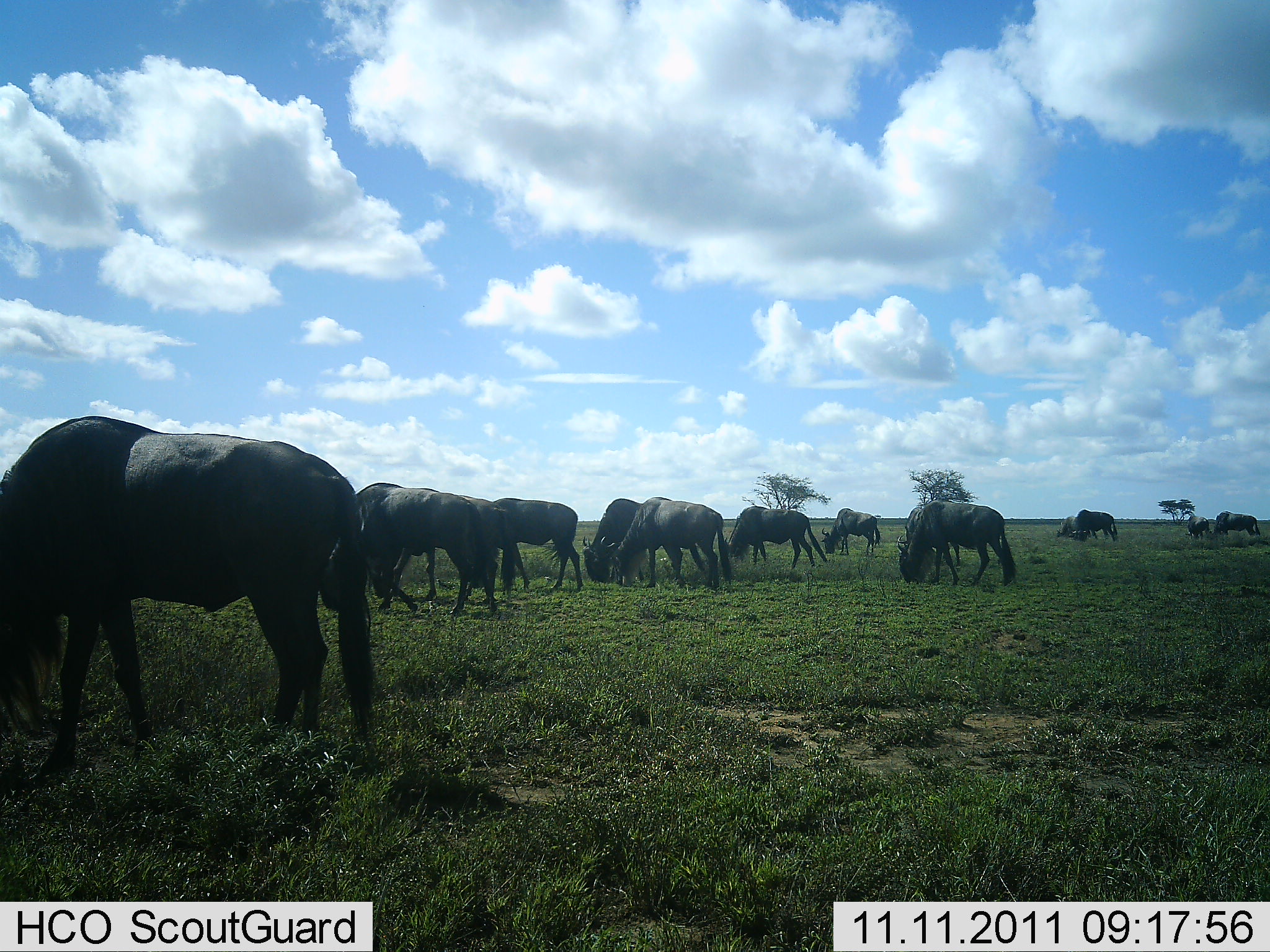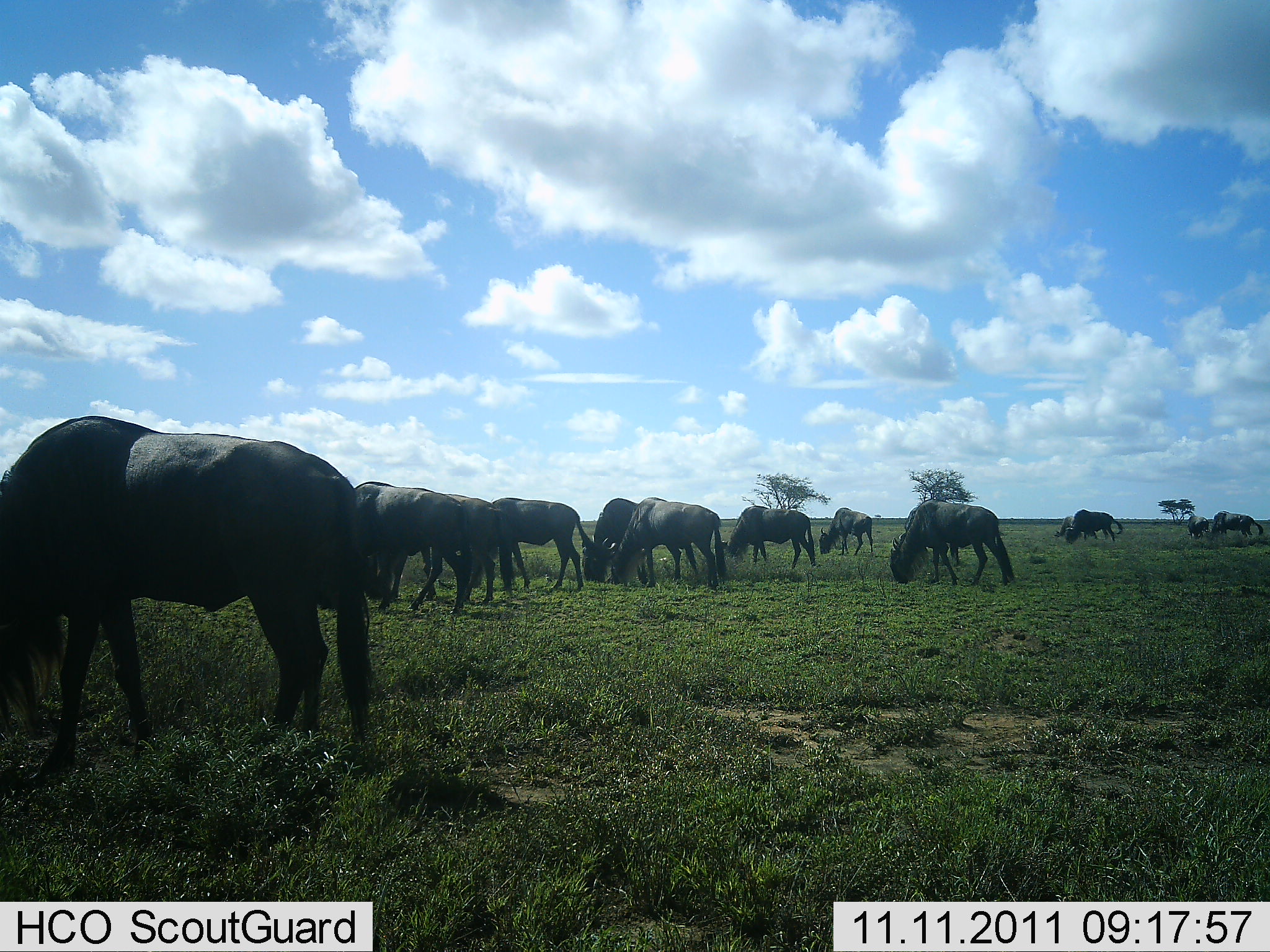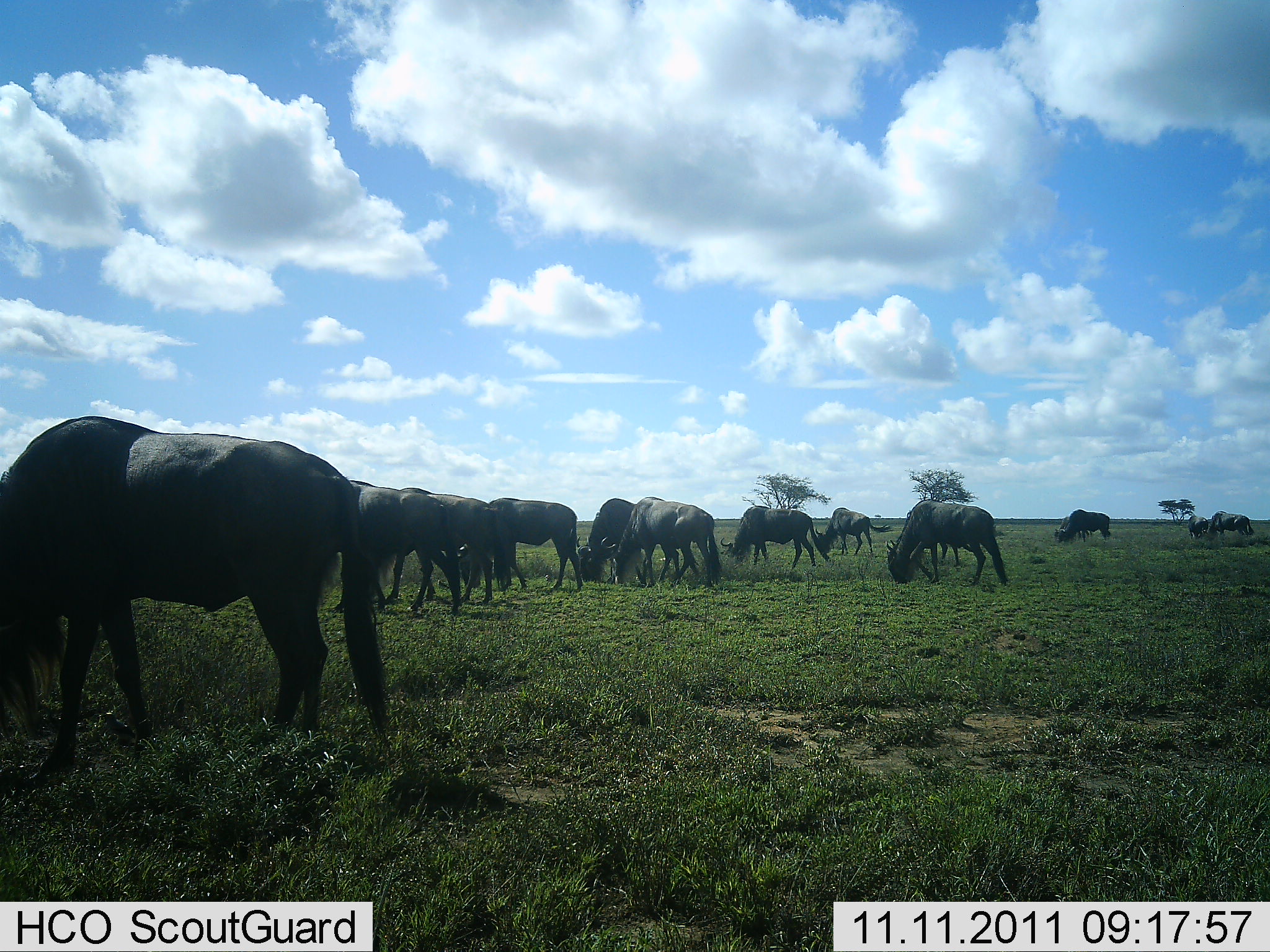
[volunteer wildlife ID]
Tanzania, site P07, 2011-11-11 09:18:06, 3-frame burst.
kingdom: Animalia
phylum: Chordata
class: Mammalia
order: Artiodactyla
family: Bovidae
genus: Connochaetes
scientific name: Connochaetes taurinus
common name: blue wildebeest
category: wildebeest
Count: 11-50.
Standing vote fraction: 13%.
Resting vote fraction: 0%.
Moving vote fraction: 33%.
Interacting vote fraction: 0%.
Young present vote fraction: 0%.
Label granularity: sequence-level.